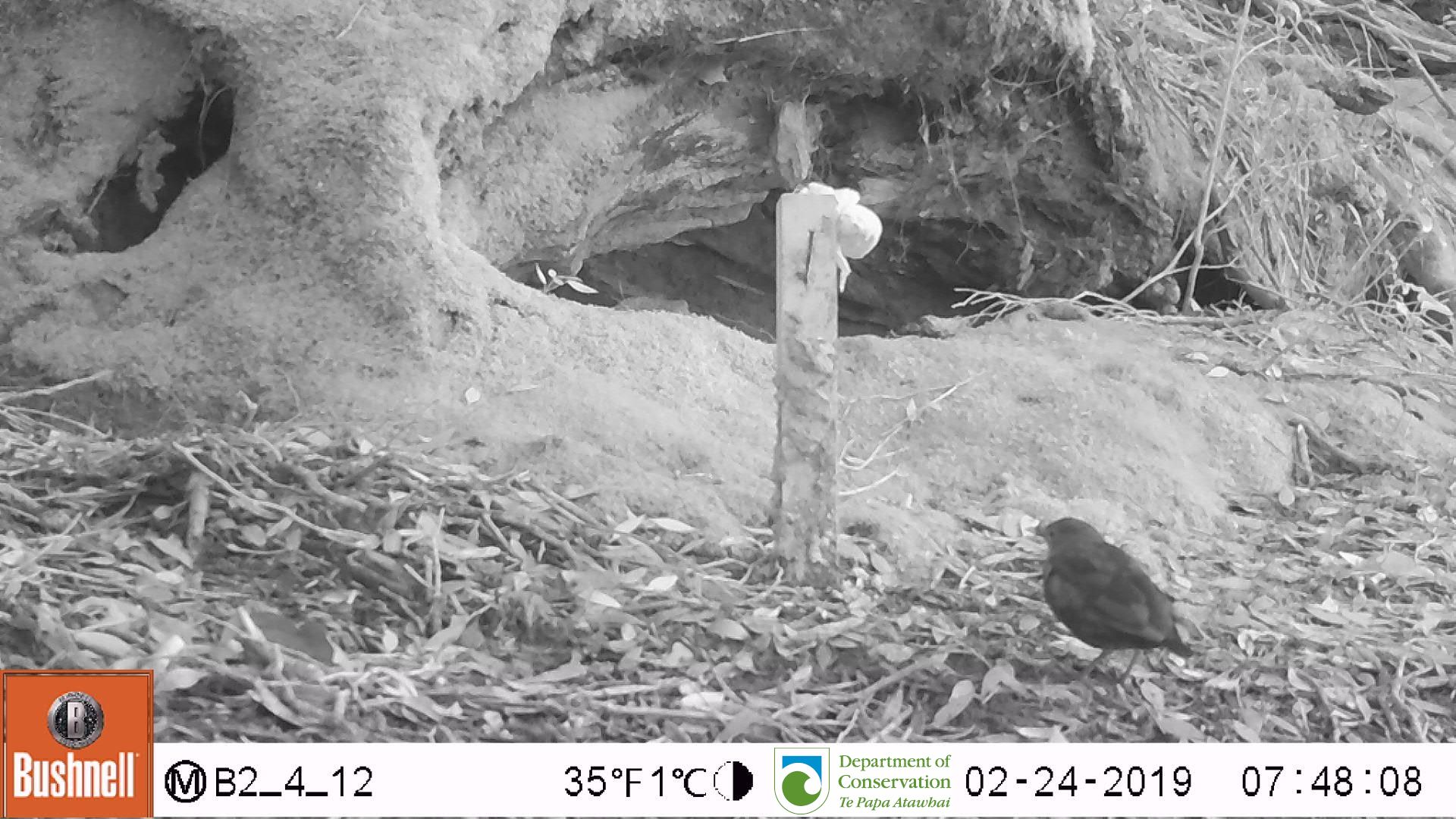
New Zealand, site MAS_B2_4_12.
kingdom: Animalia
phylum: Chordata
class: Aves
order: Passeriformes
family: Turdidae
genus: Turdus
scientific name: Turdus merula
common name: eurasian blackbird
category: blackbird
Blackbird (eurasian blackbird) (Turdus merula).